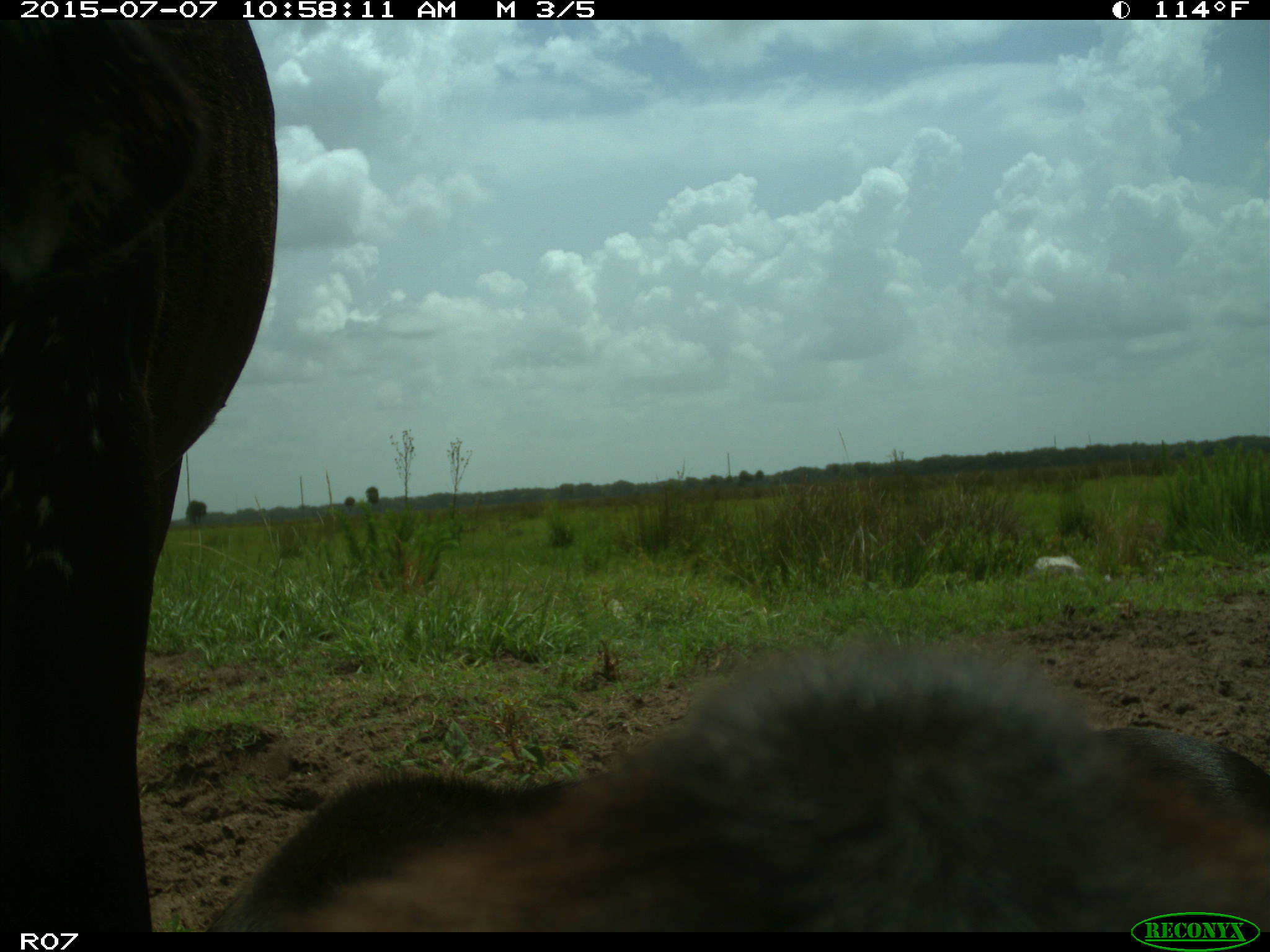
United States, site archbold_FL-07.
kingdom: Animalia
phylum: Chordata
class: Mammalia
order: Artiodactyla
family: Bovidae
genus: Bos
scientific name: Bos taurus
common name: domestic cow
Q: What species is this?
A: Bos taurus (domestic cow).